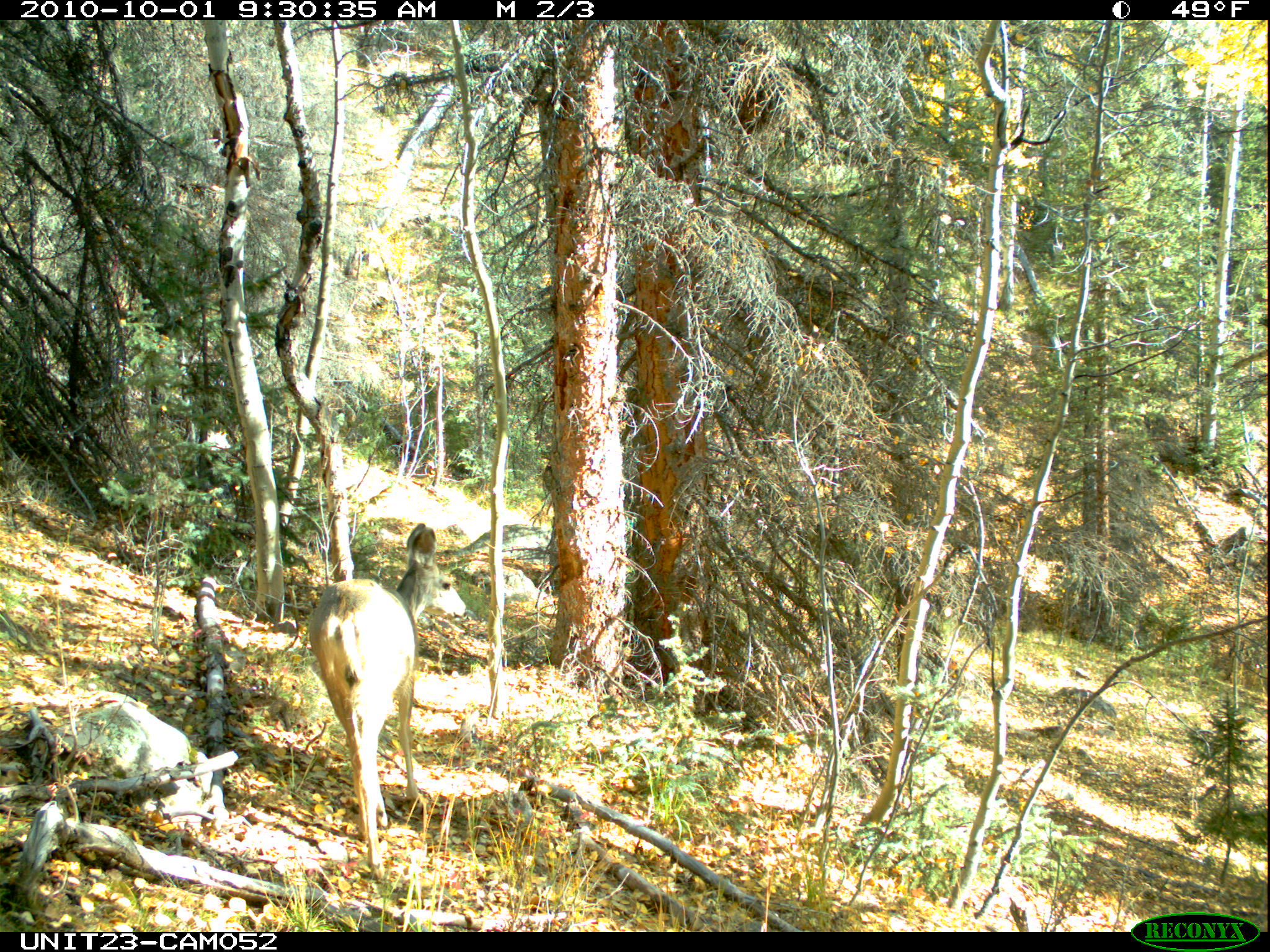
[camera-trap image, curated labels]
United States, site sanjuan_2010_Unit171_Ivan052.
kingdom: Animalia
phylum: Chordata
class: Mammalia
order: Artiodactyla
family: Cervidae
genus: Odocoileus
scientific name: Odocoileus hemionus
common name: mule deer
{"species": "Odocoileus hemionus (mule deer)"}